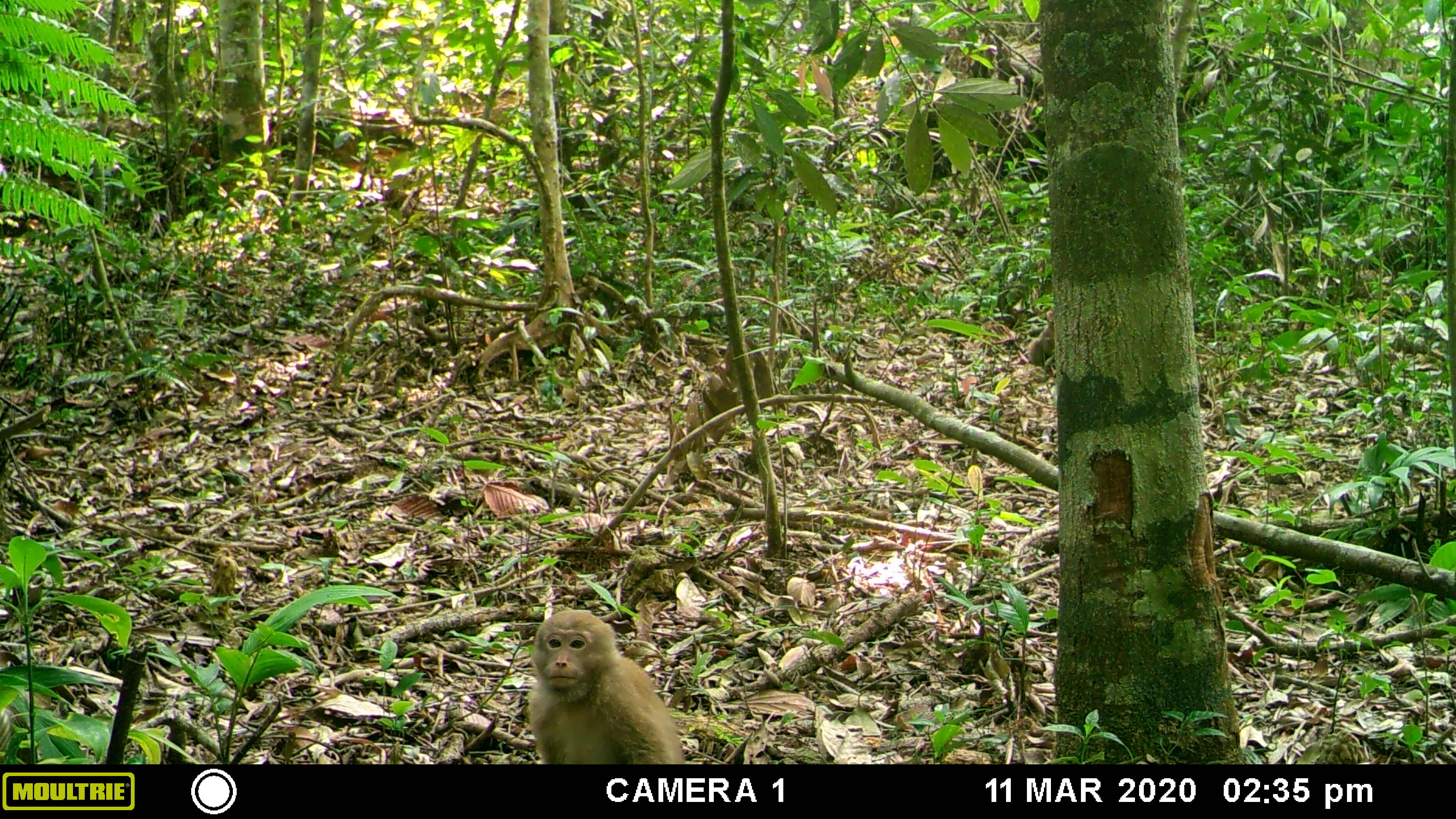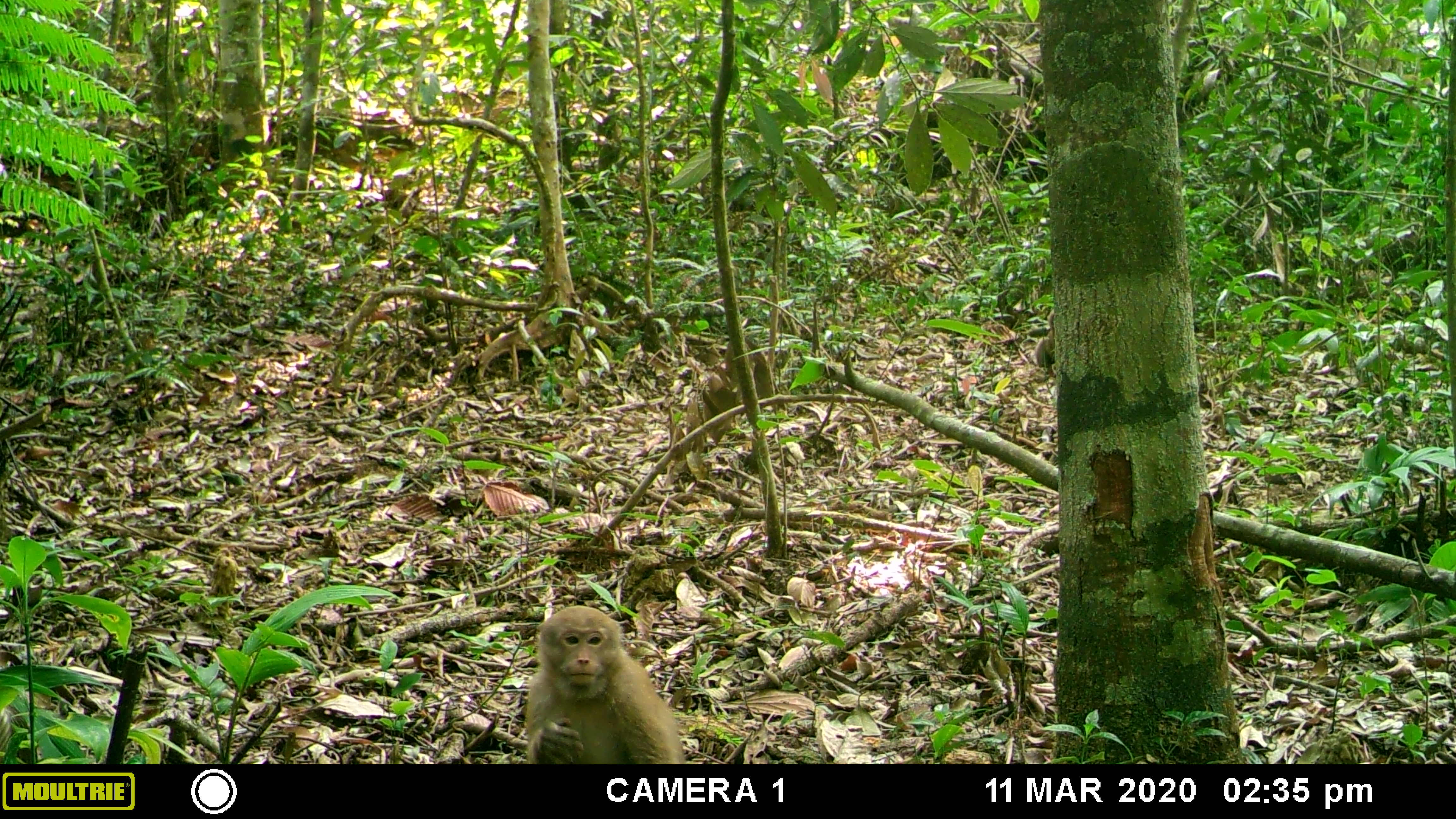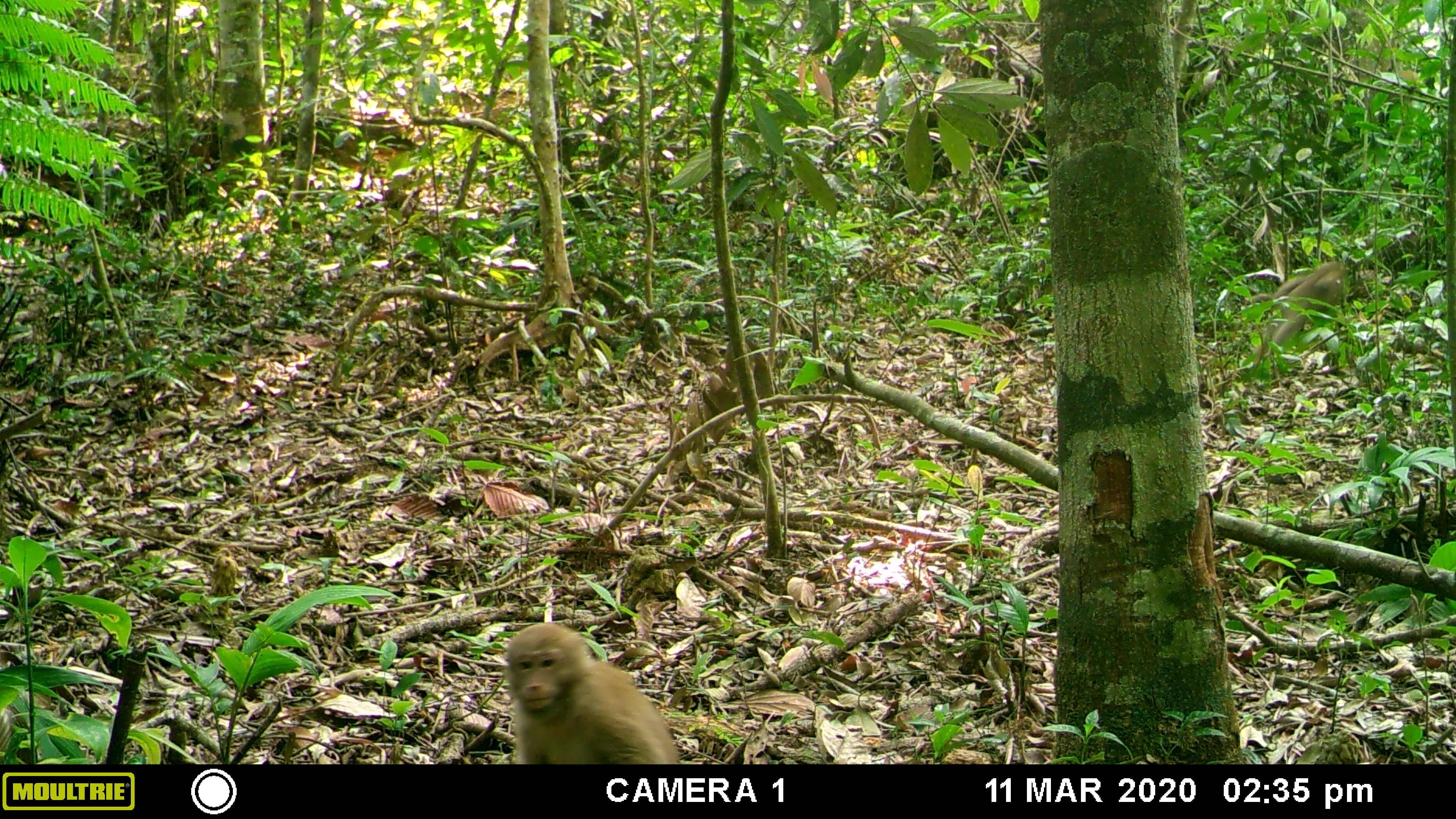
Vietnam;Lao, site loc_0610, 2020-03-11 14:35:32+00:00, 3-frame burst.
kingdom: Animalia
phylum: Chordata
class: Mammalia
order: Primates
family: Cercopithecidae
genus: Macaca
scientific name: Macaca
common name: macaques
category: assam or rhesus macaque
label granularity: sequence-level